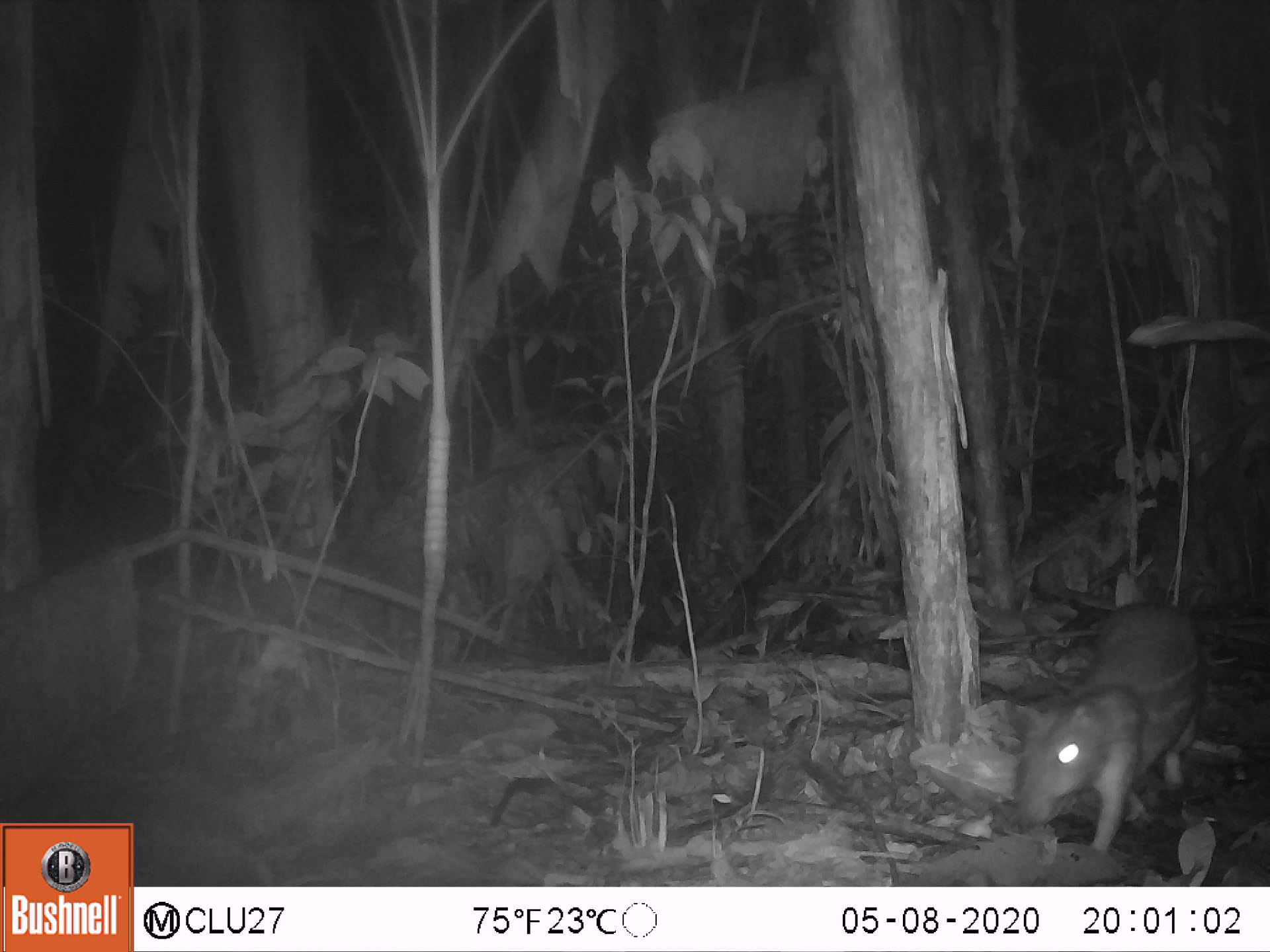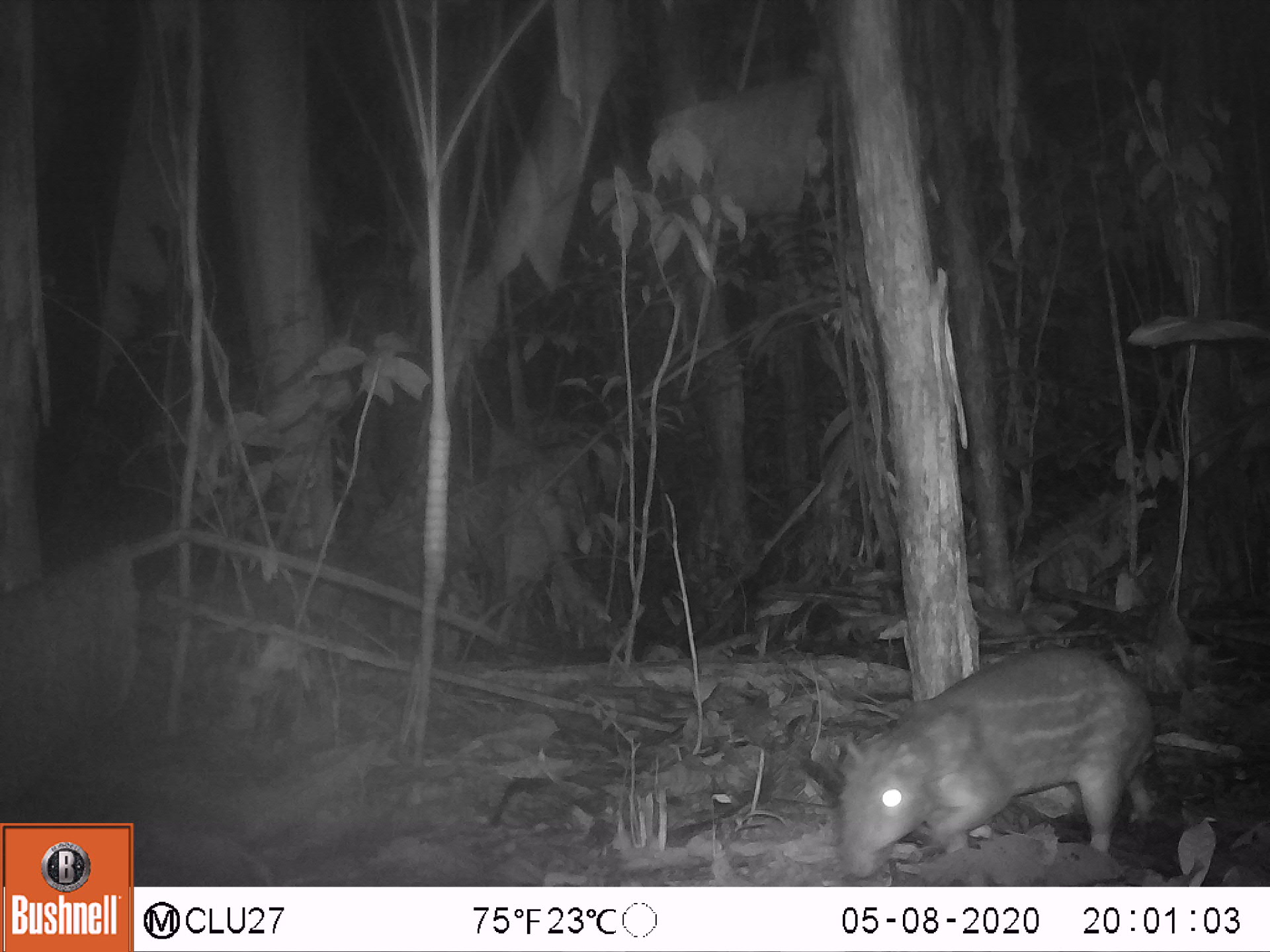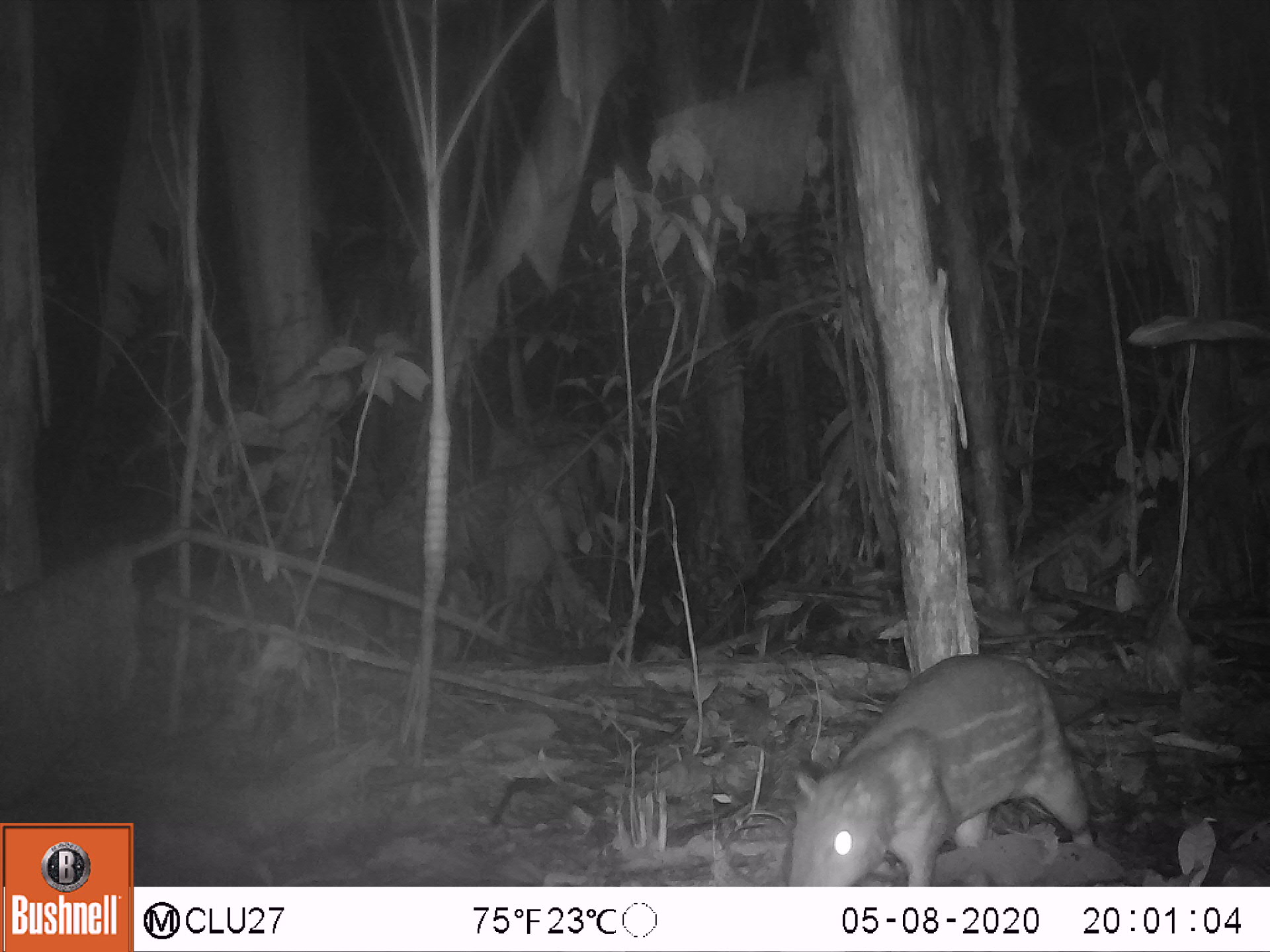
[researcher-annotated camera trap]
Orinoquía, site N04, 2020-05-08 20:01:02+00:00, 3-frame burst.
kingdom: Animalia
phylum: Chordata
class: Mammalia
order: Rodentia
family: Cuniculidae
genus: Cuniculus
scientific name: Cuniculus paca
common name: spotted paca